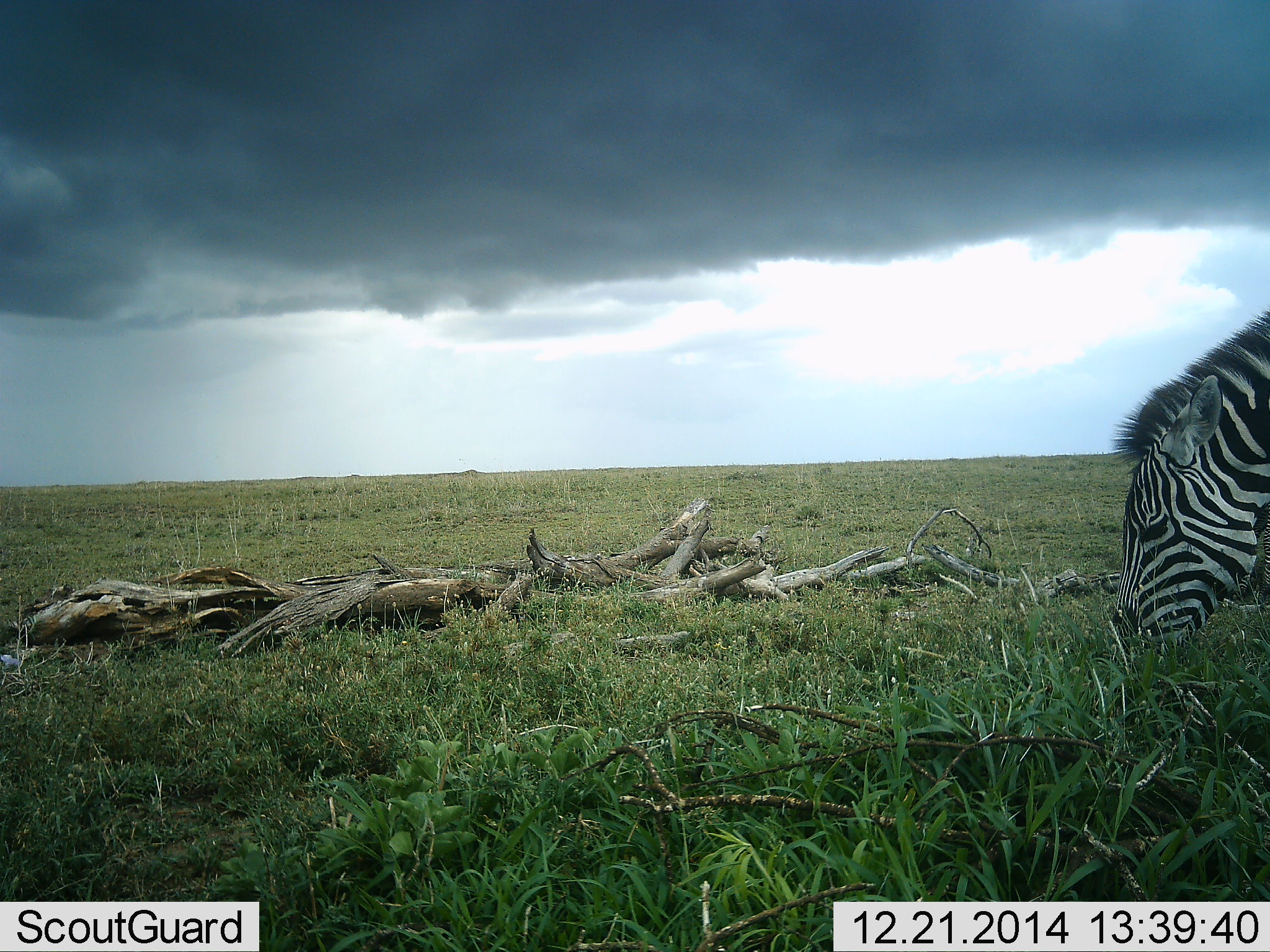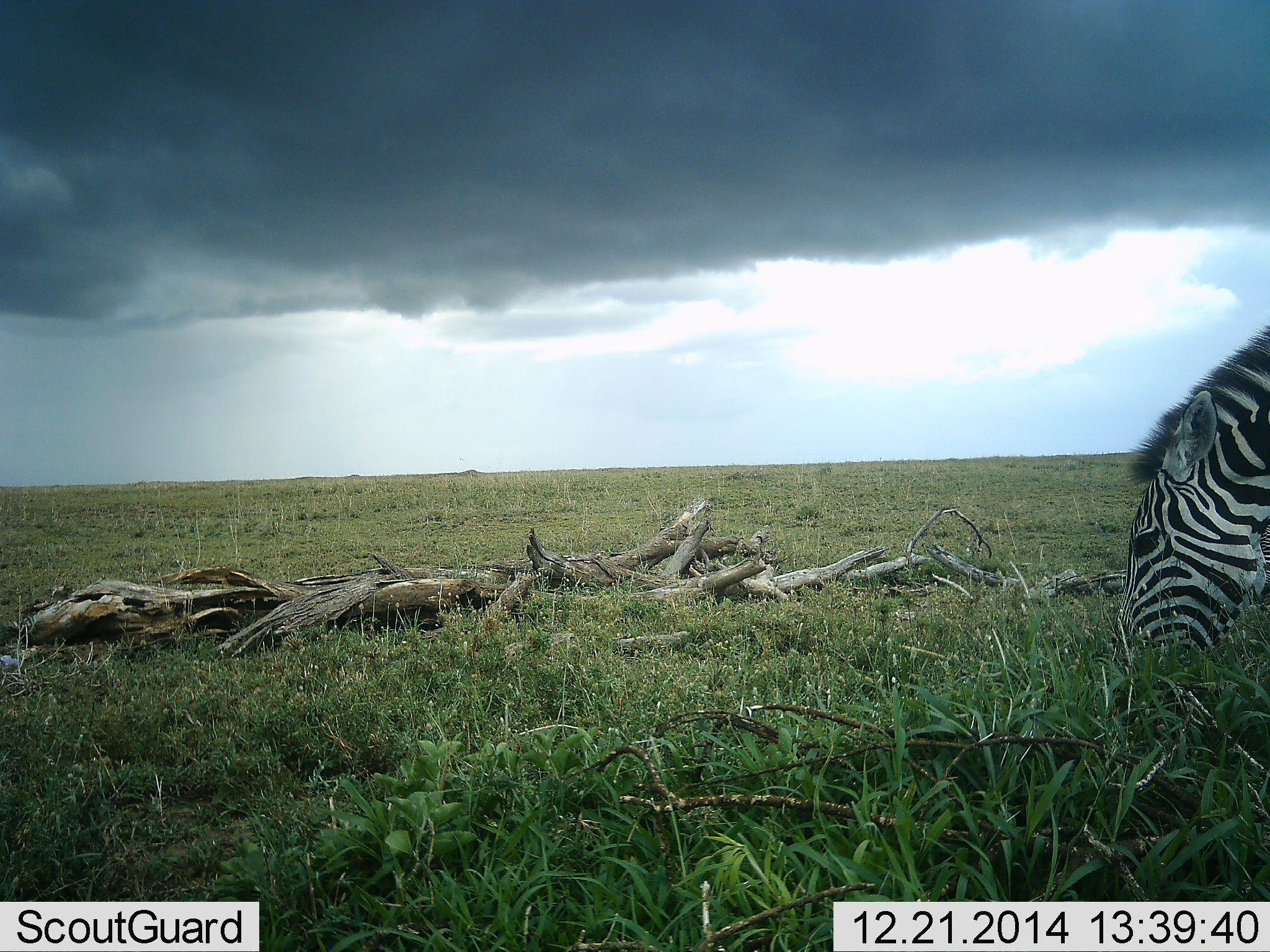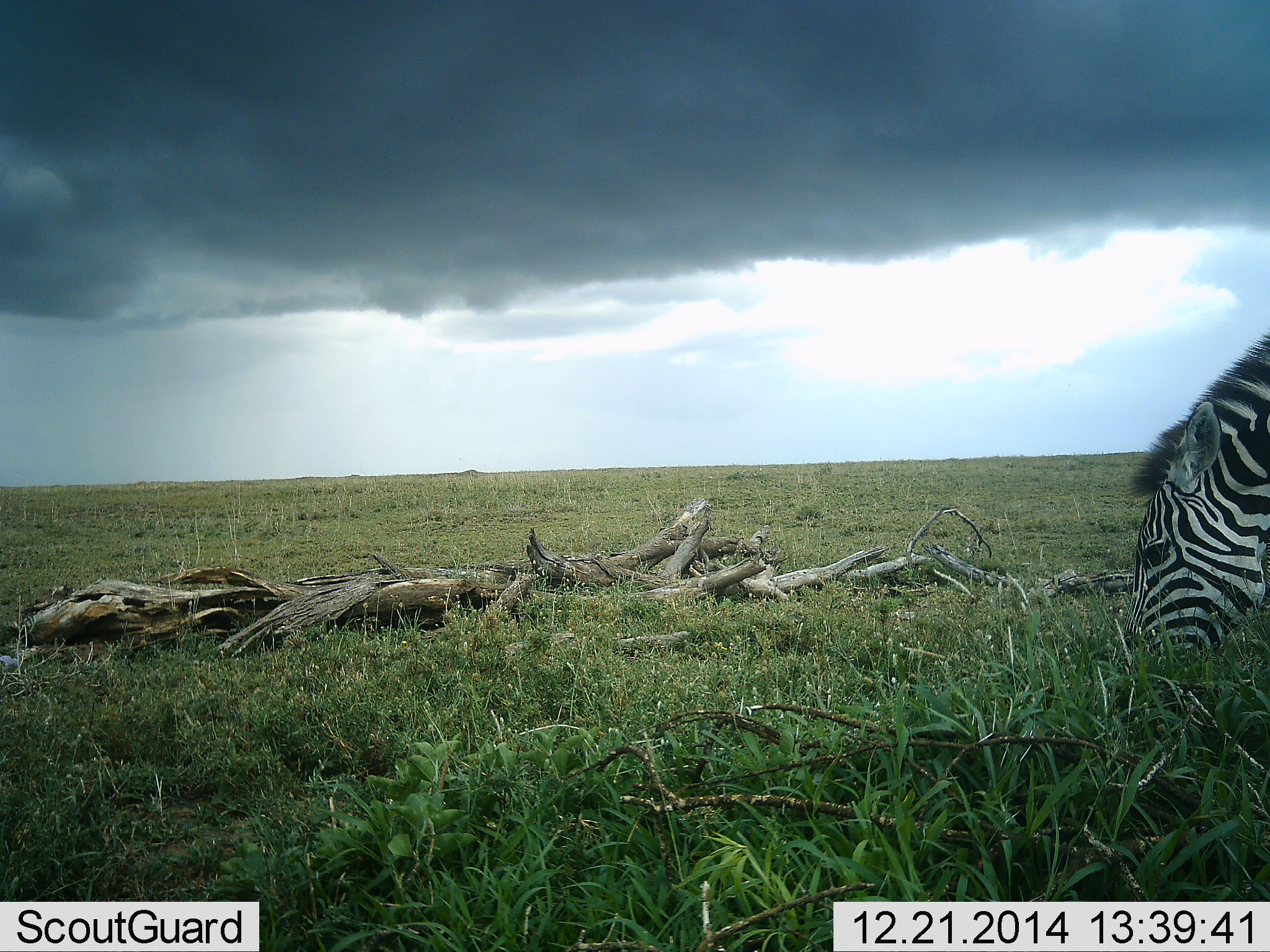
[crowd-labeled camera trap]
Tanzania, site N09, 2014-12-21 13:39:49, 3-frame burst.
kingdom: Animalia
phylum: Chordata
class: Mammalia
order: Perissodactyla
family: Equidae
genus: Equus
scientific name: Equus quagga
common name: plains zebra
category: zebra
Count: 1.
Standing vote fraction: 0%.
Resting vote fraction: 0%.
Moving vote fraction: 0%.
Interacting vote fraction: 0%.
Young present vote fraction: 0%.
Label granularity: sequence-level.